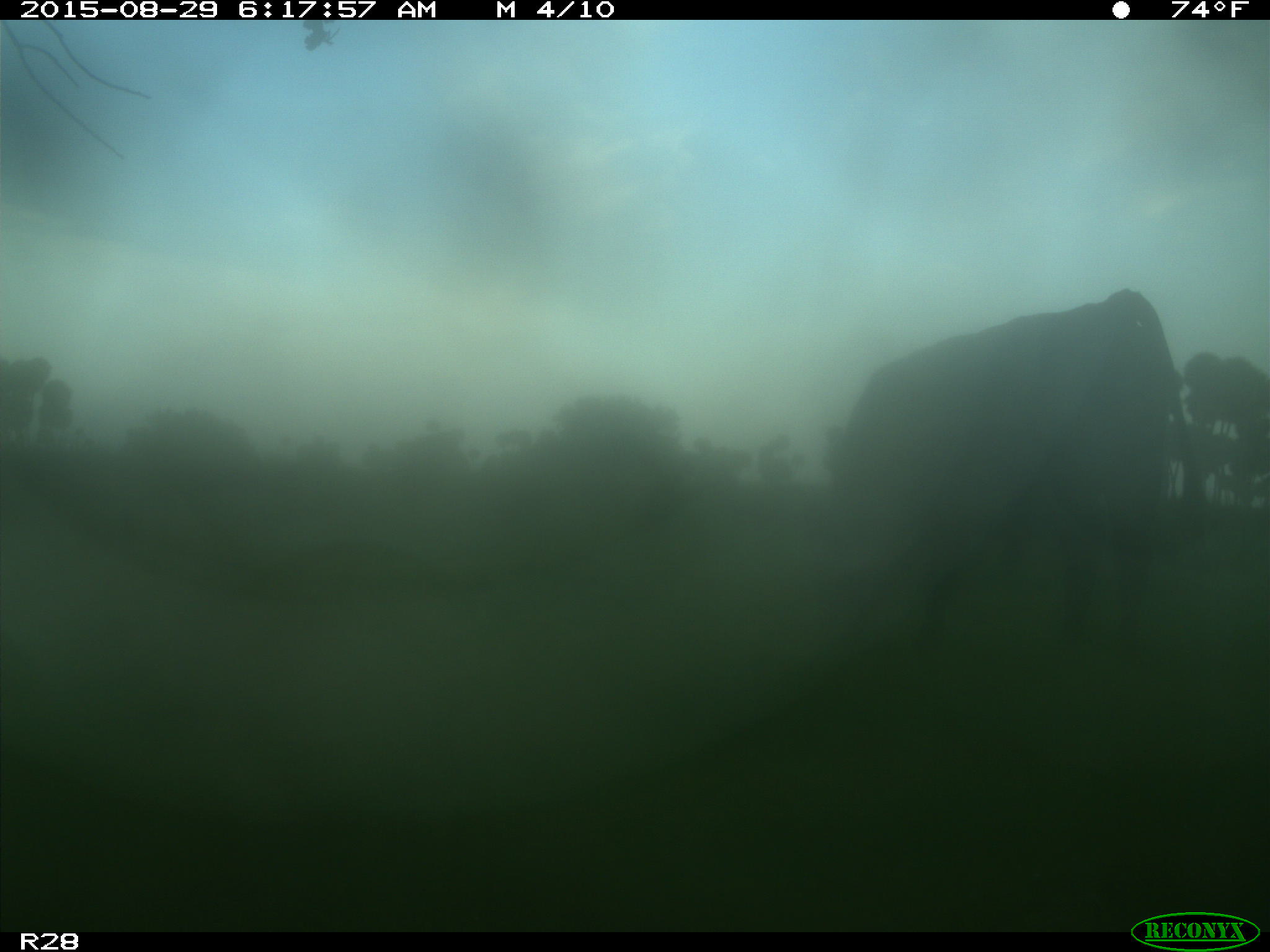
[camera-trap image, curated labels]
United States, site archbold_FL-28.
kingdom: Animalia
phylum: Chordata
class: Mammalia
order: Artiodactyla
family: Bovidae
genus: Bos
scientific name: Bos taurus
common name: domestic cow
Bos taurus (domestic cow).